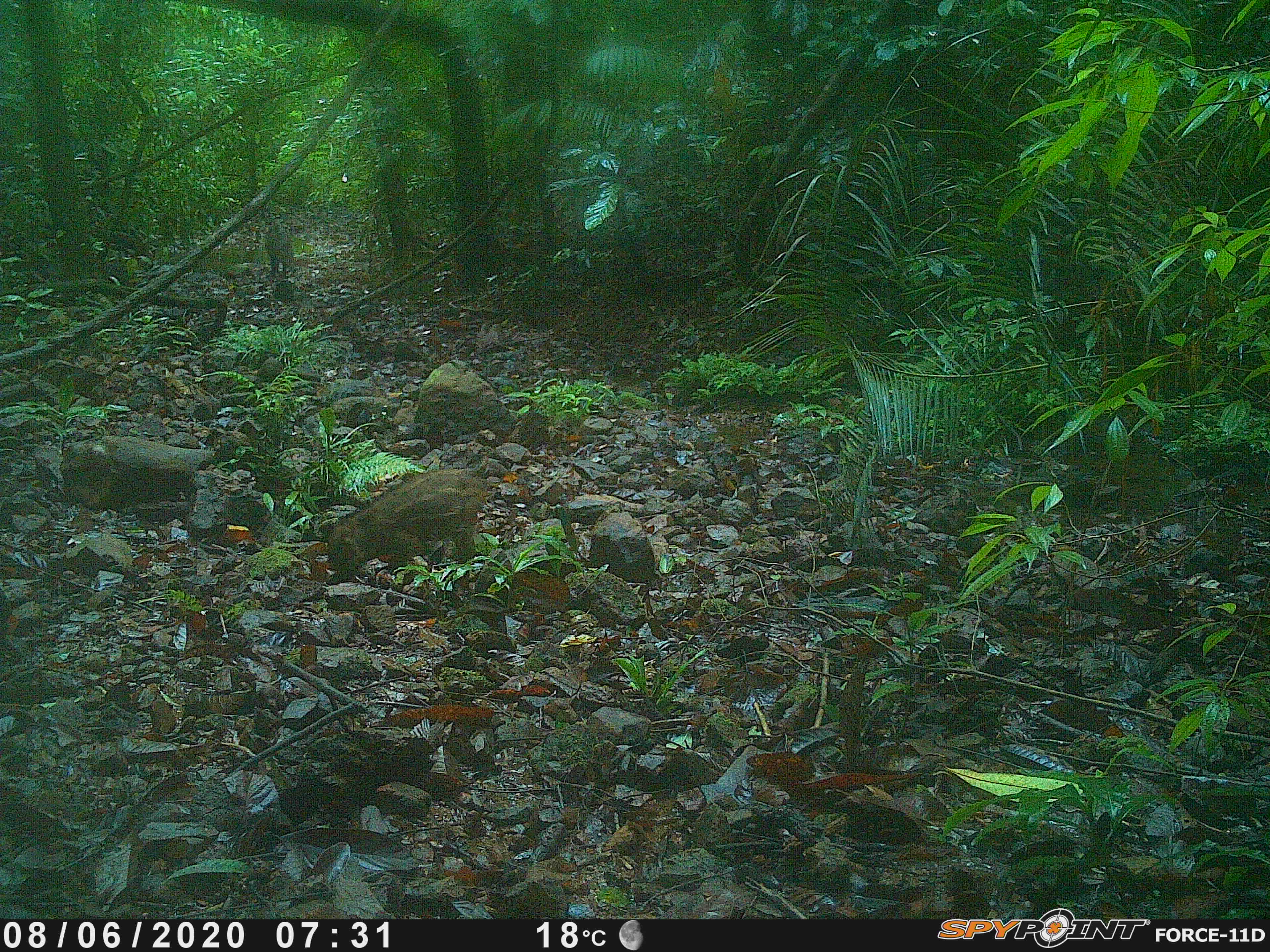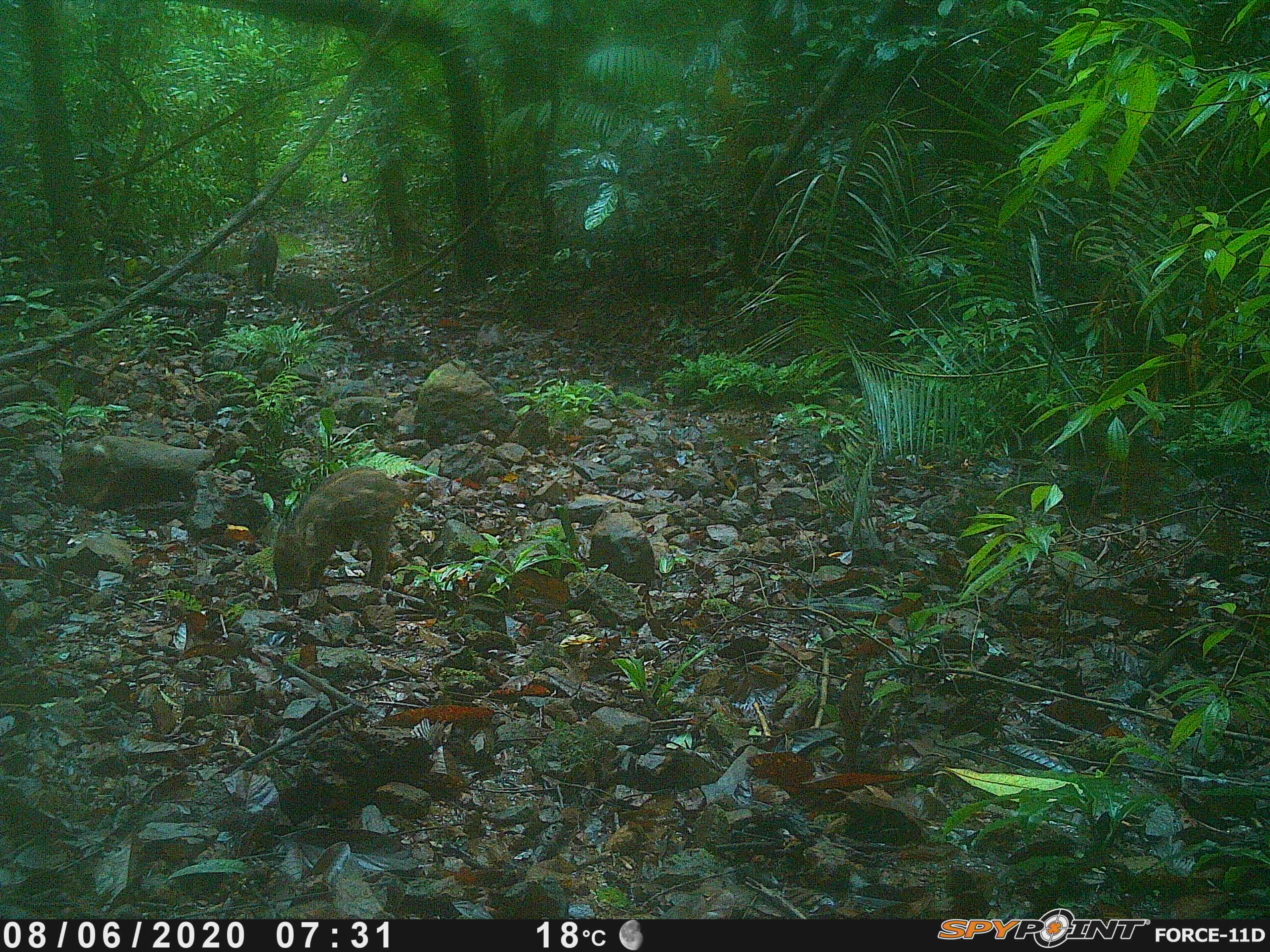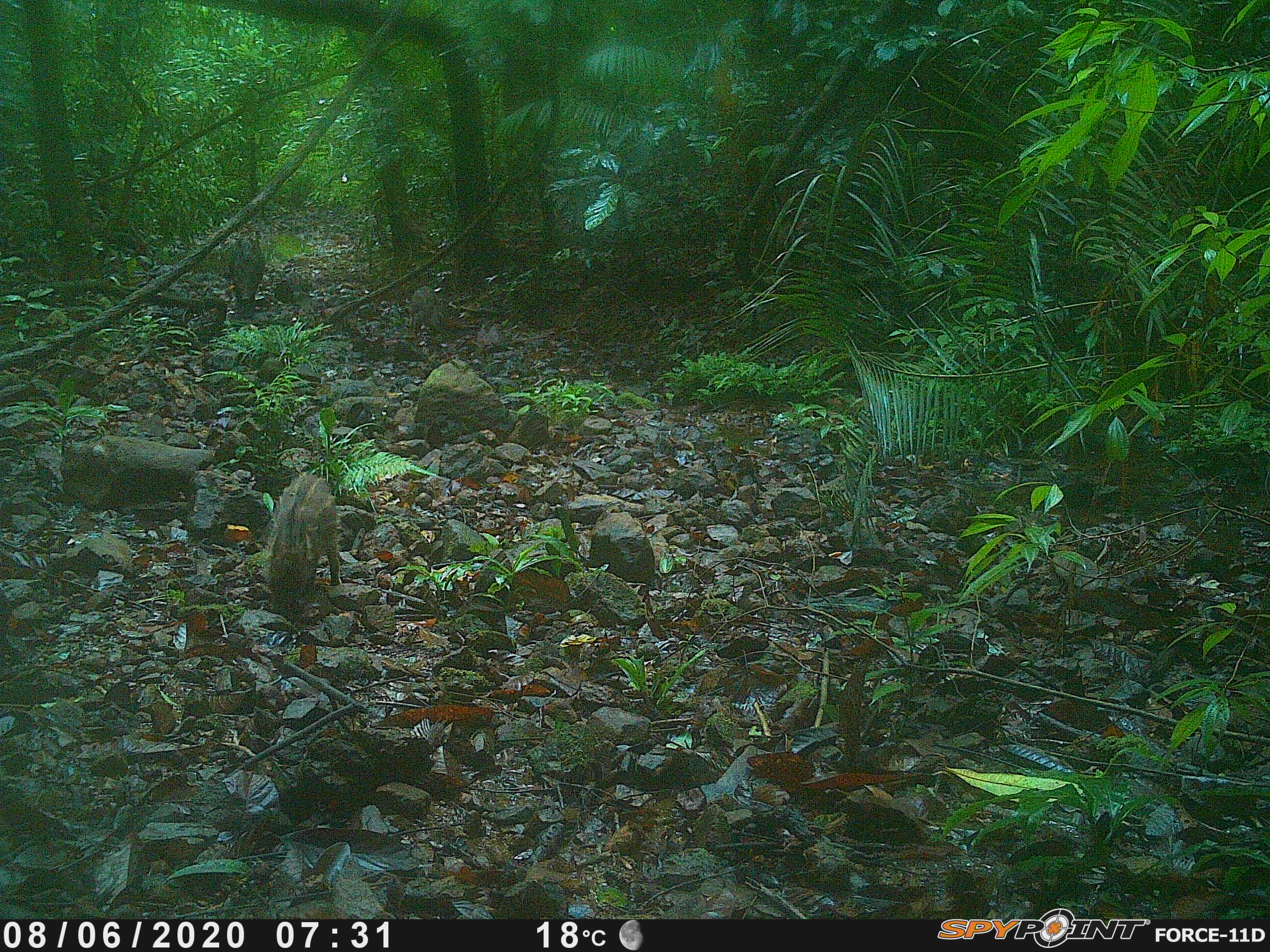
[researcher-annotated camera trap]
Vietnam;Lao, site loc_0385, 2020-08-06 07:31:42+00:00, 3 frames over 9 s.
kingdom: Animalia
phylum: Chordata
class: Mammalia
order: Artiodactyla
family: Suidae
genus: Sus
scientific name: Sus scrofa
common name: eurasian wild pig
Eurasian wild pig (Sus scrofa). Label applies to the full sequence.